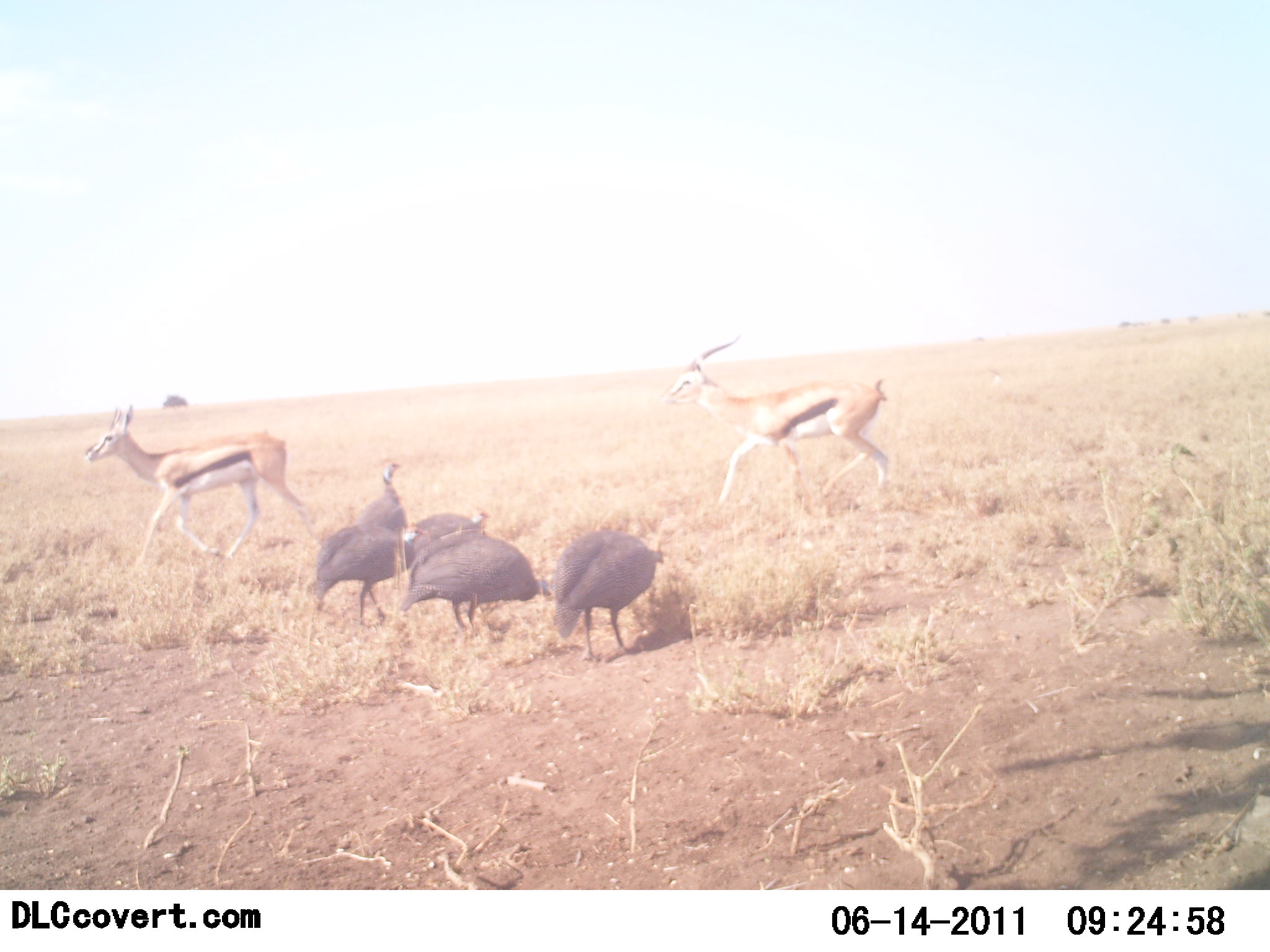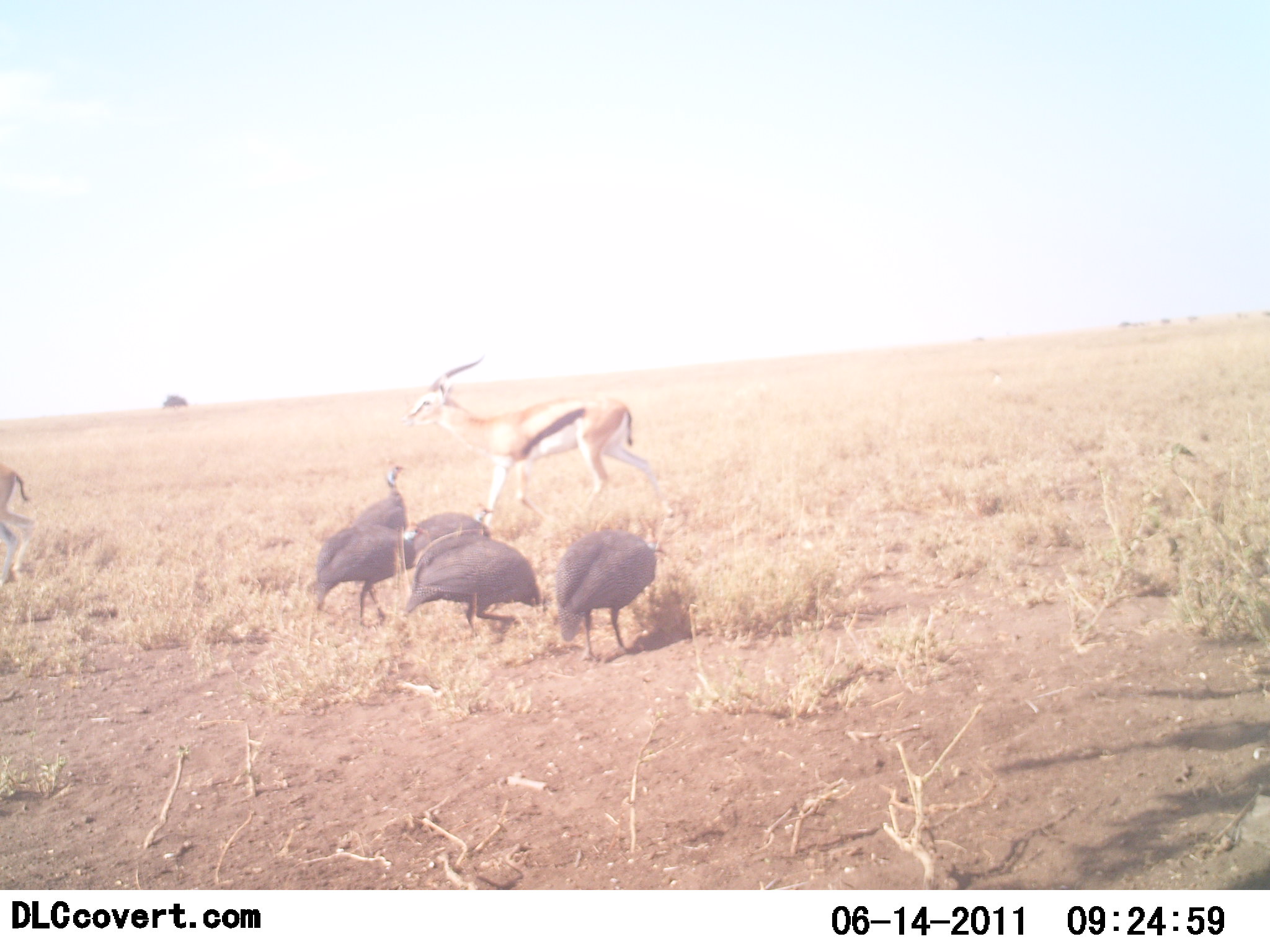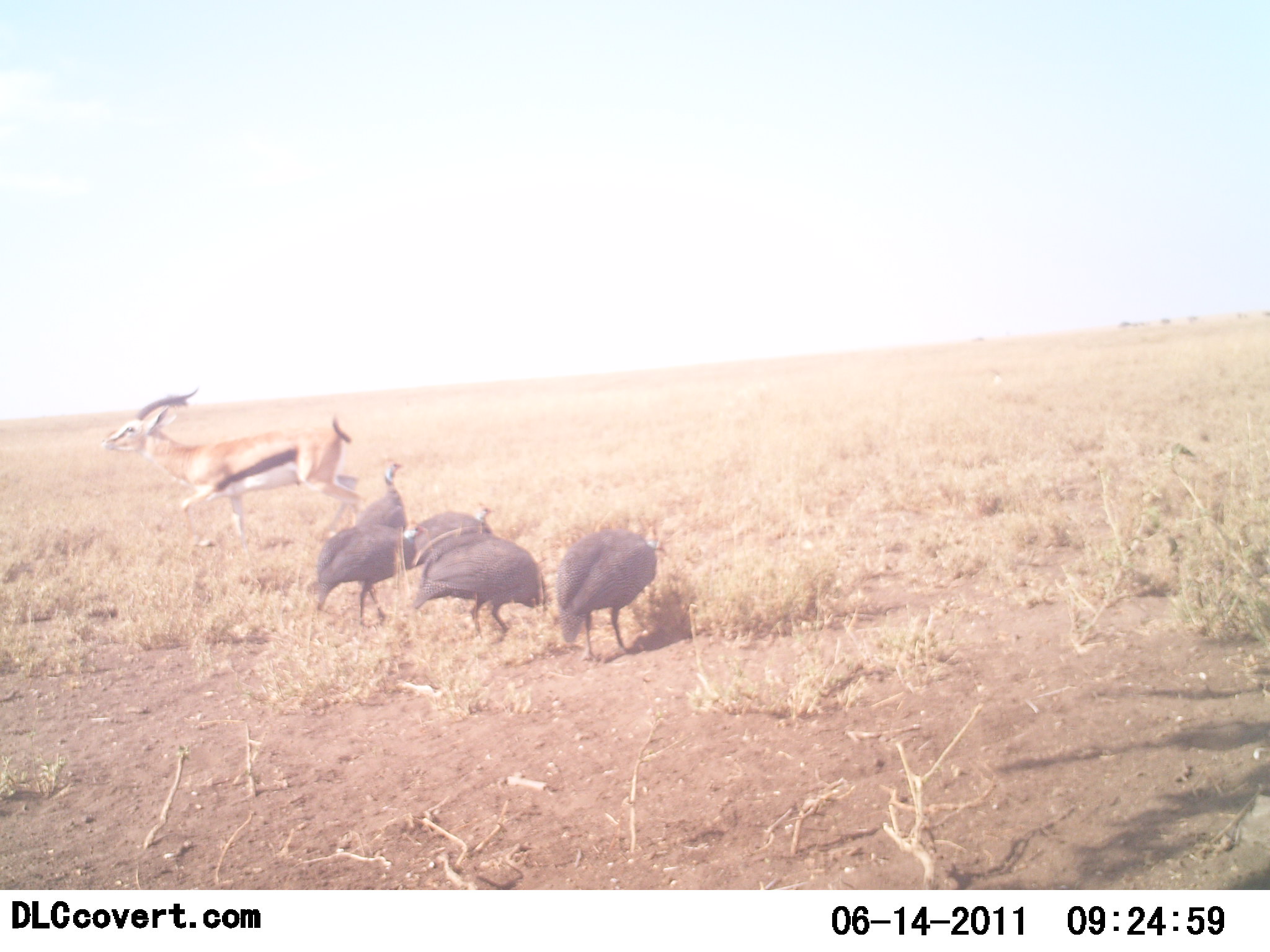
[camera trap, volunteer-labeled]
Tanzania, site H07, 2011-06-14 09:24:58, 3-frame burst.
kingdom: Animalia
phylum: Chordata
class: Mammalia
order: Artiodactyla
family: Bovidae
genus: Eudorcas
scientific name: Eudorcas thomsonii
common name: thomson's gazelle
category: gazellethomsons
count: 2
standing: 8%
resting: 0%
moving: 92%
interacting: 0%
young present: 0%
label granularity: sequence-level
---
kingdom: Animalia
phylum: Chordata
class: Aves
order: Galliformes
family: Numididae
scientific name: Numididae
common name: guinea fowl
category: guineafowl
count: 5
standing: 83%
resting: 0%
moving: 25%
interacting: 0%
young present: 0%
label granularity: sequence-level